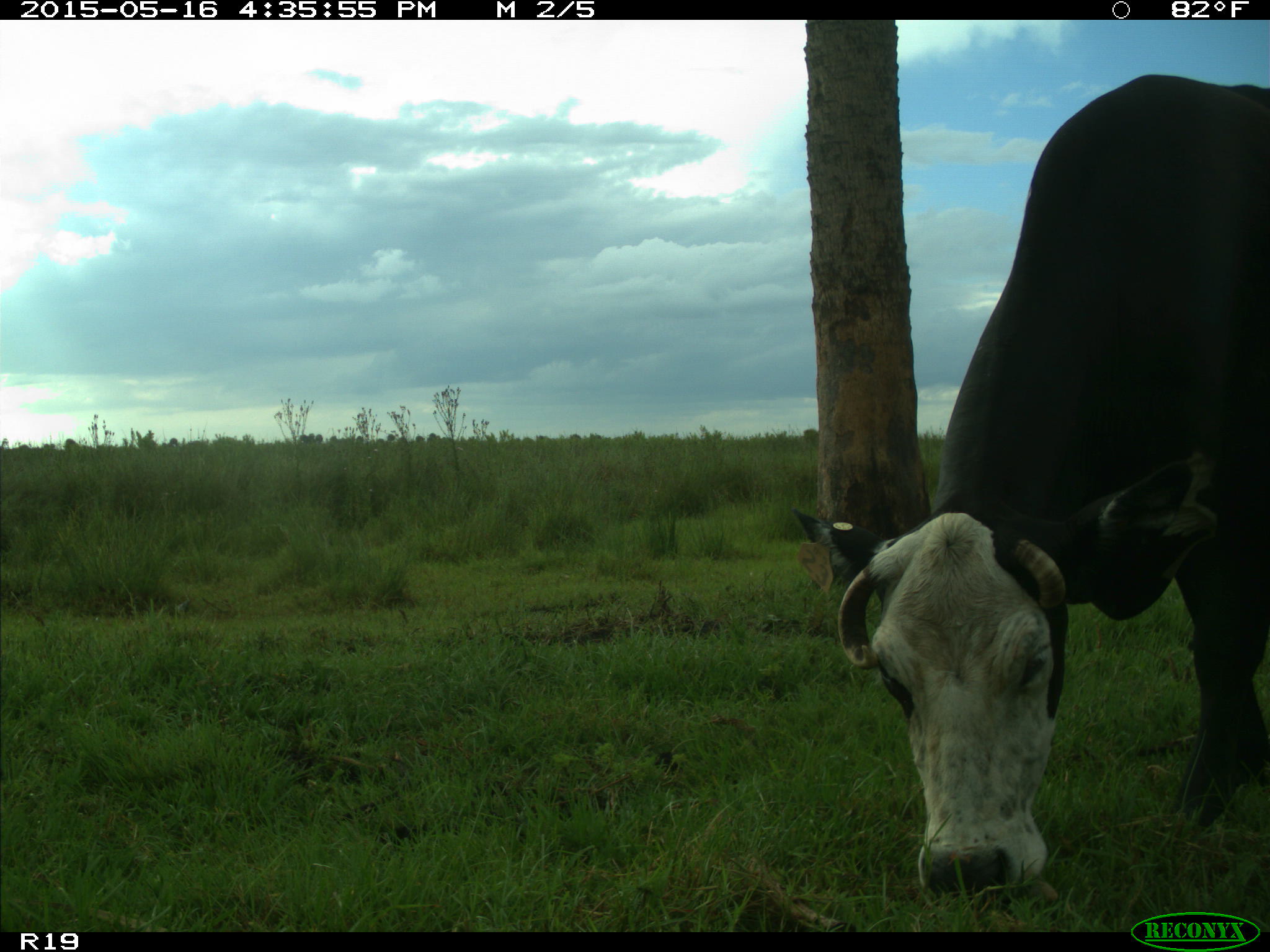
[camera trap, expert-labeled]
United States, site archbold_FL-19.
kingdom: Animalia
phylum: Chordata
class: Mammalia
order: Artiodactyla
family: Bovidae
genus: Bos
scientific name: Bos taurus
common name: domestic cow